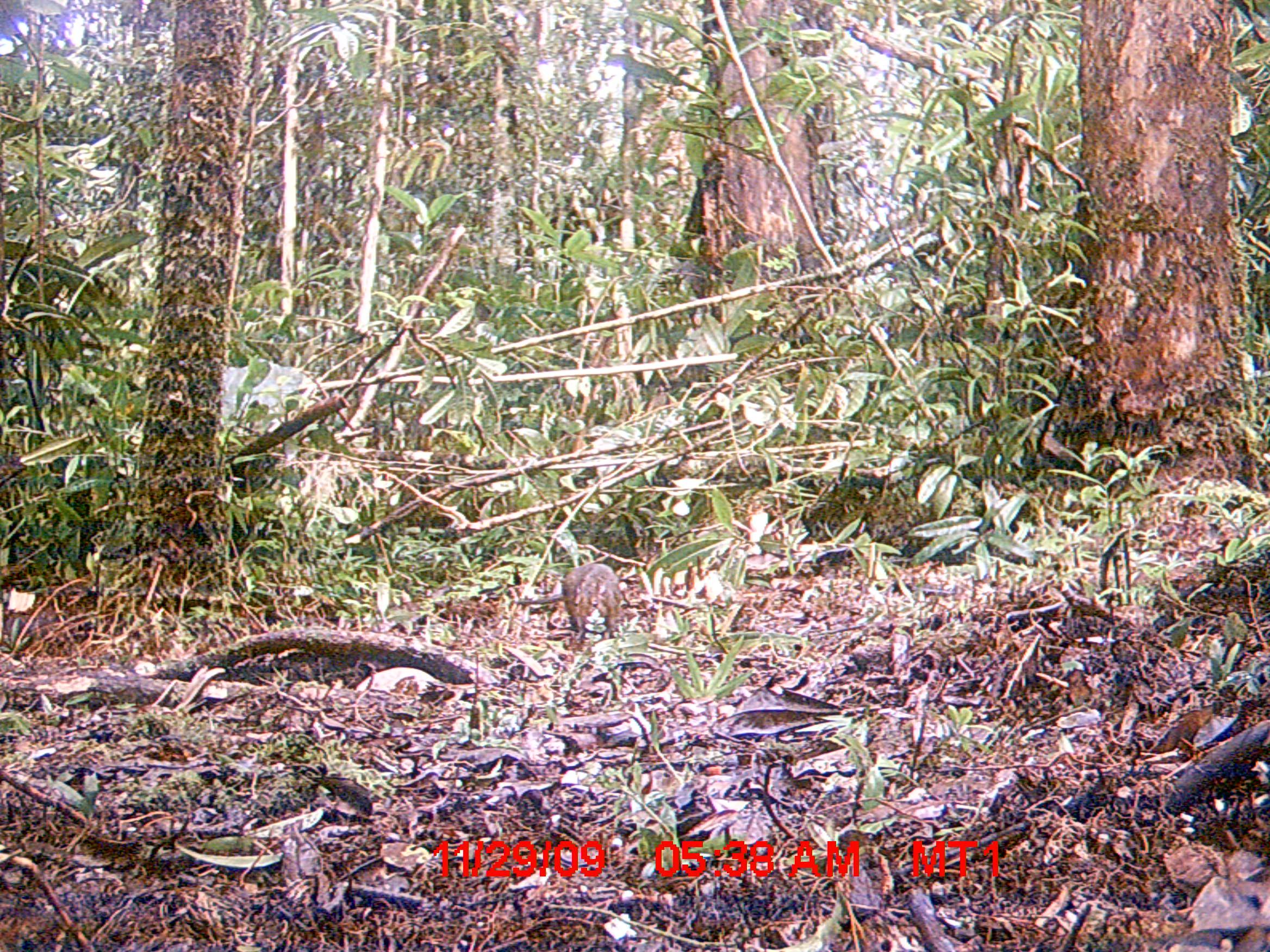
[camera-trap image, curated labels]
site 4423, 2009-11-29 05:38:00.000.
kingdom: Animalia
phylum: Chordata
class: Mammalia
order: Rodentia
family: Nesomyidae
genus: Hypogeomys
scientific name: Hypogeomys antimena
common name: malagasy giant rat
Hypogeomys antimena (malagasy giant rat), count 1.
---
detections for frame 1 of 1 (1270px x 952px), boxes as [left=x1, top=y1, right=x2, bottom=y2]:
hypogeomys antimena: [left=560, top=563, right=621, bottom=640]